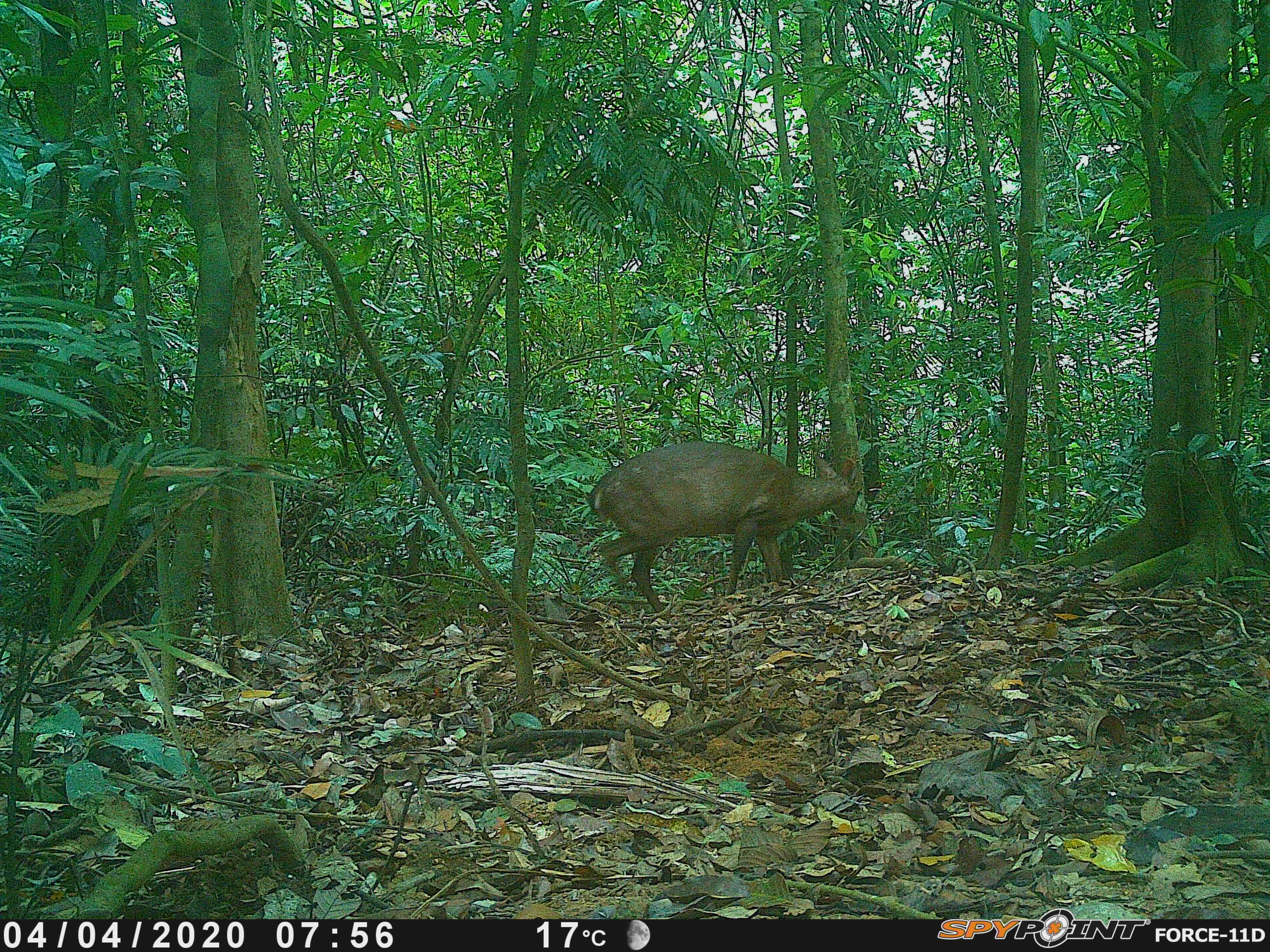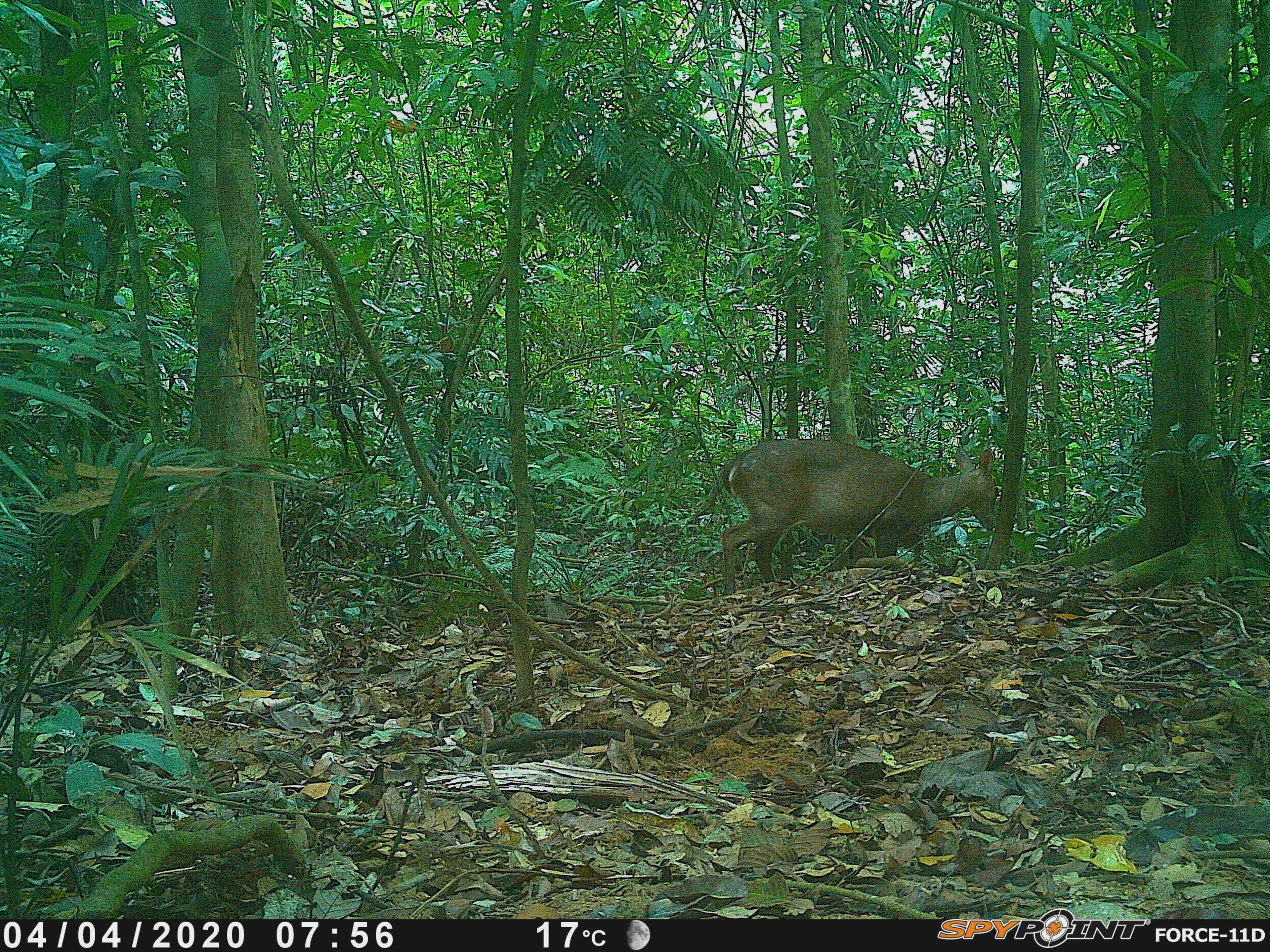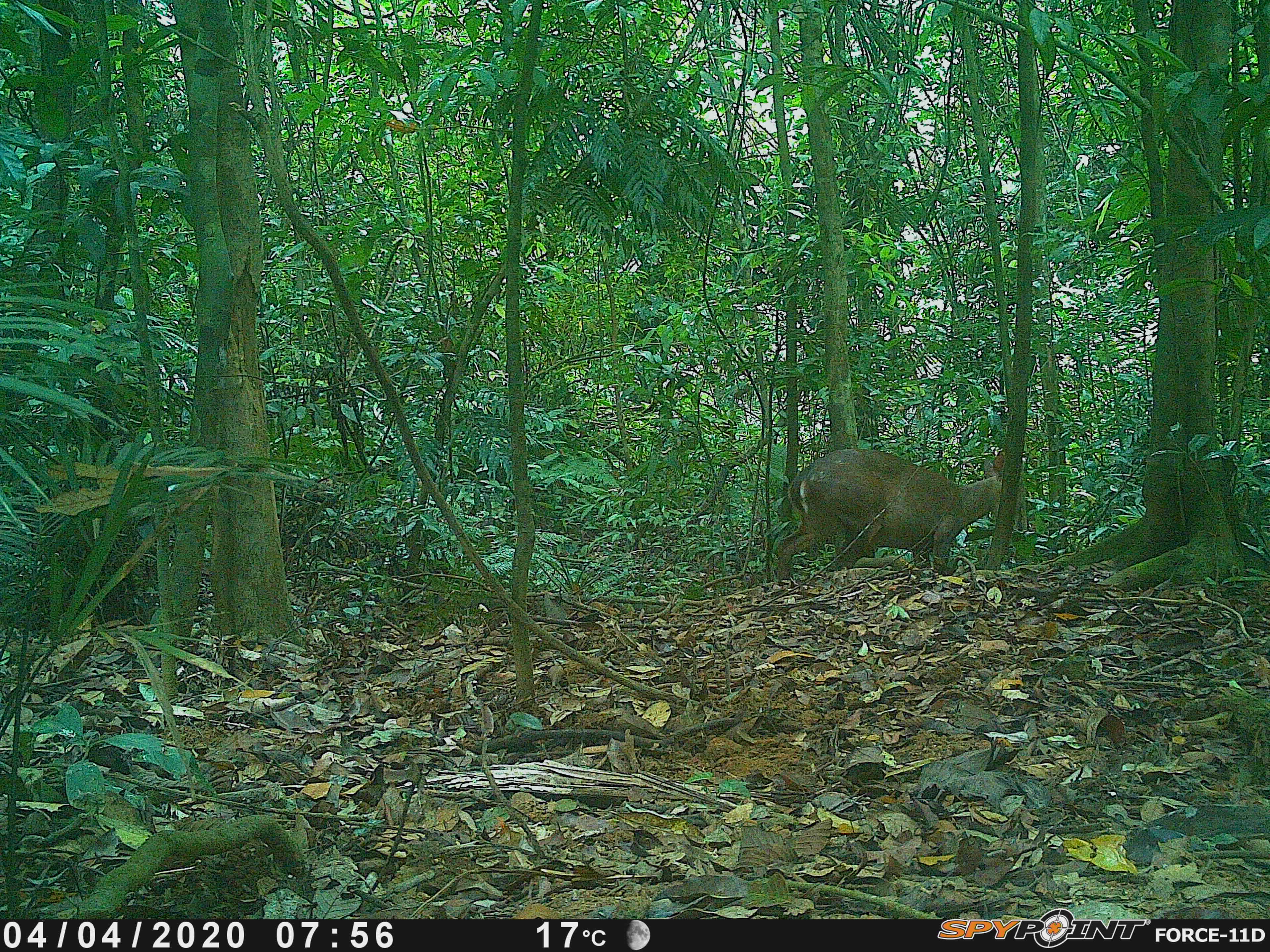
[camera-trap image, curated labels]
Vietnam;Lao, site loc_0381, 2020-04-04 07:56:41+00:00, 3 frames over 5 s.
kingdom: Animalia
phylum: Chordata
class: Mammalia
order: Artiodactyla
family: Cervidae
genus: Muntiacus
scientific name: Muntiacus vuquangensis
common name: large-antlered muntjac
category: large antlered muntjac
Large antlered muntjac (large-antlered muntjac) (Muntiacus vuquangensis). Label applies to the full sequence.